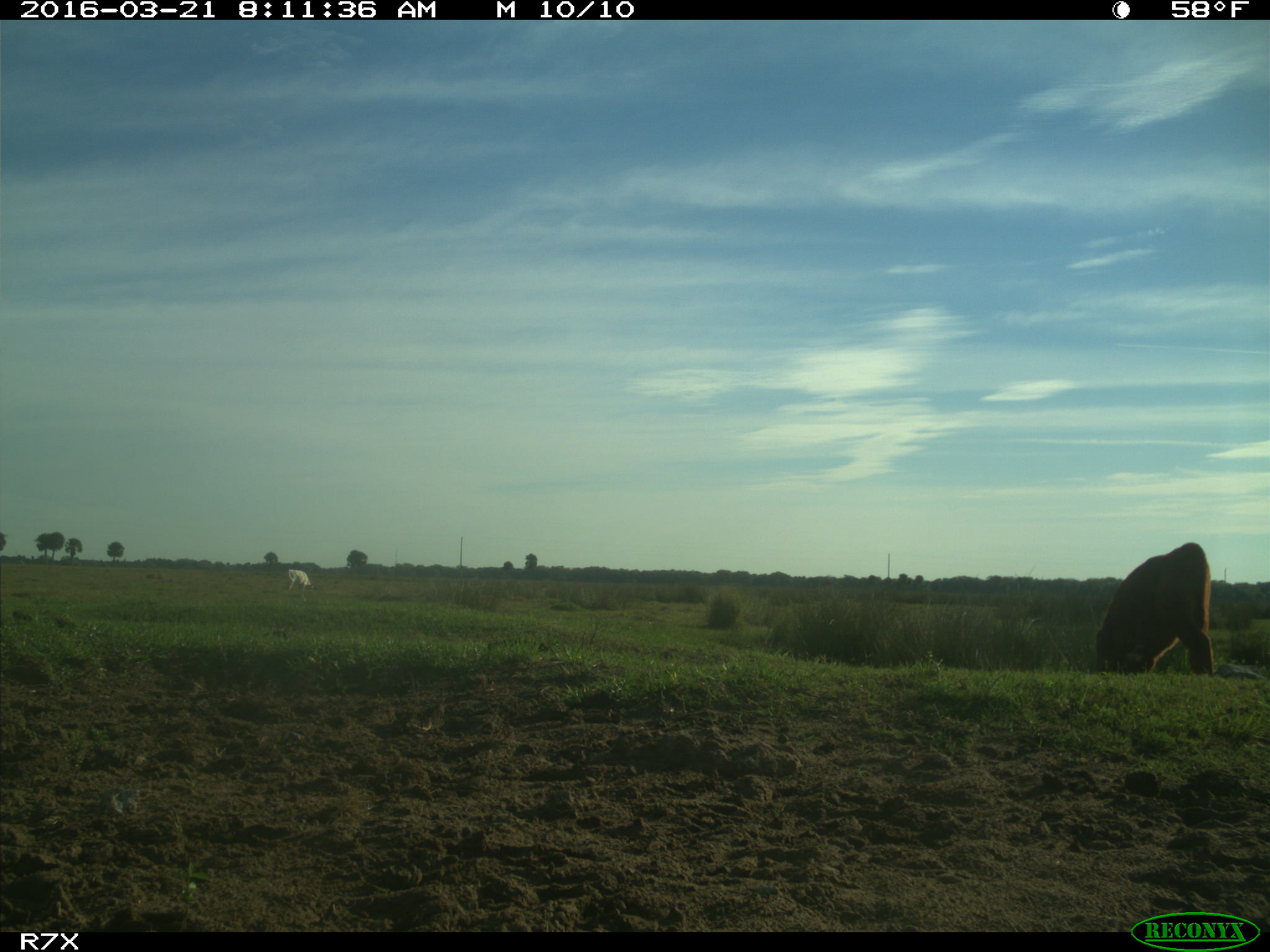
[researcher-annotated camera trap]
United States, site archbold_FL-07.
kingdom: Animalia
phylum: Chordata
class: Mammalia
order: Artiodactyla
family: Bovidae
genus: Bos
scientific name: Bos taurus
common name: domestic cow